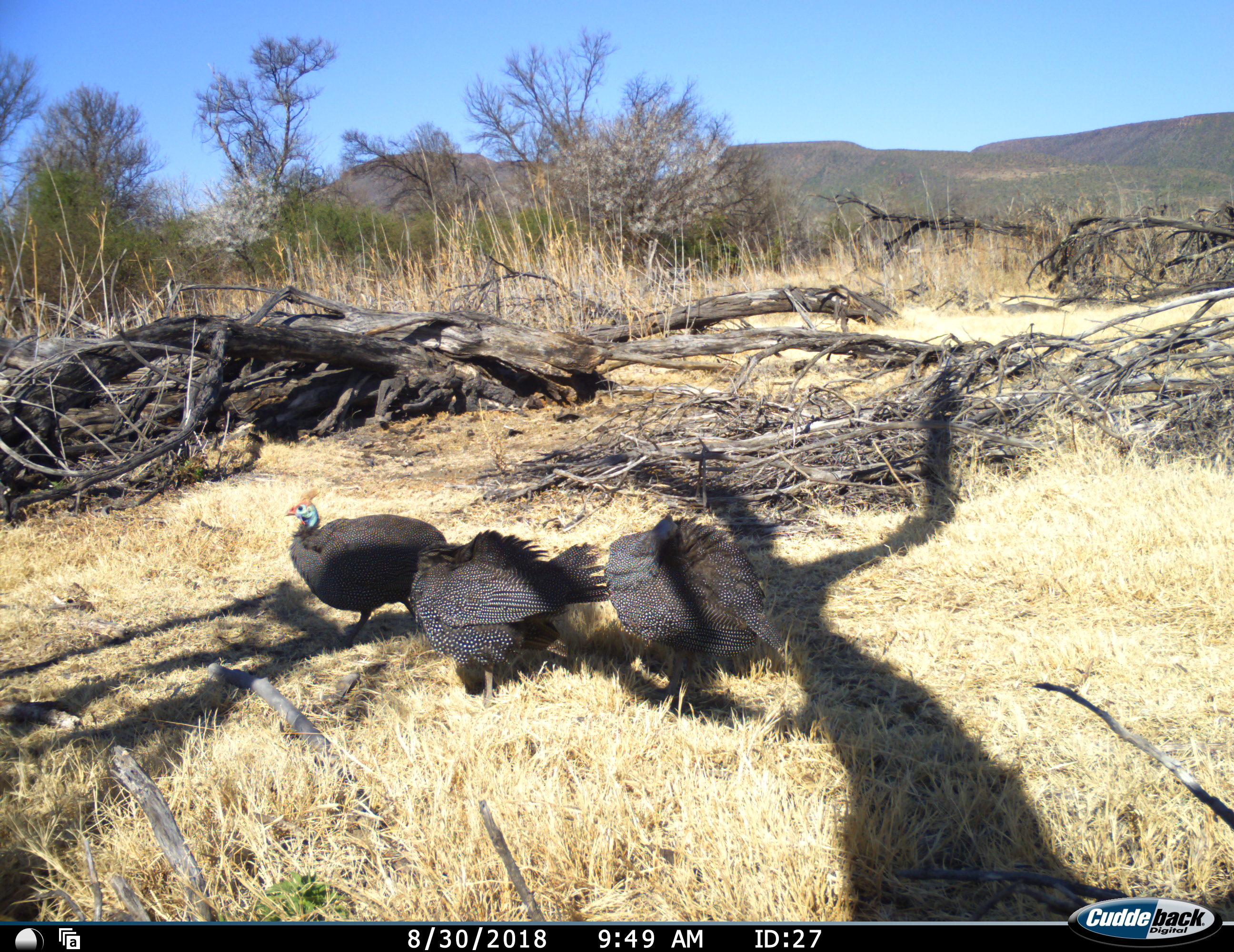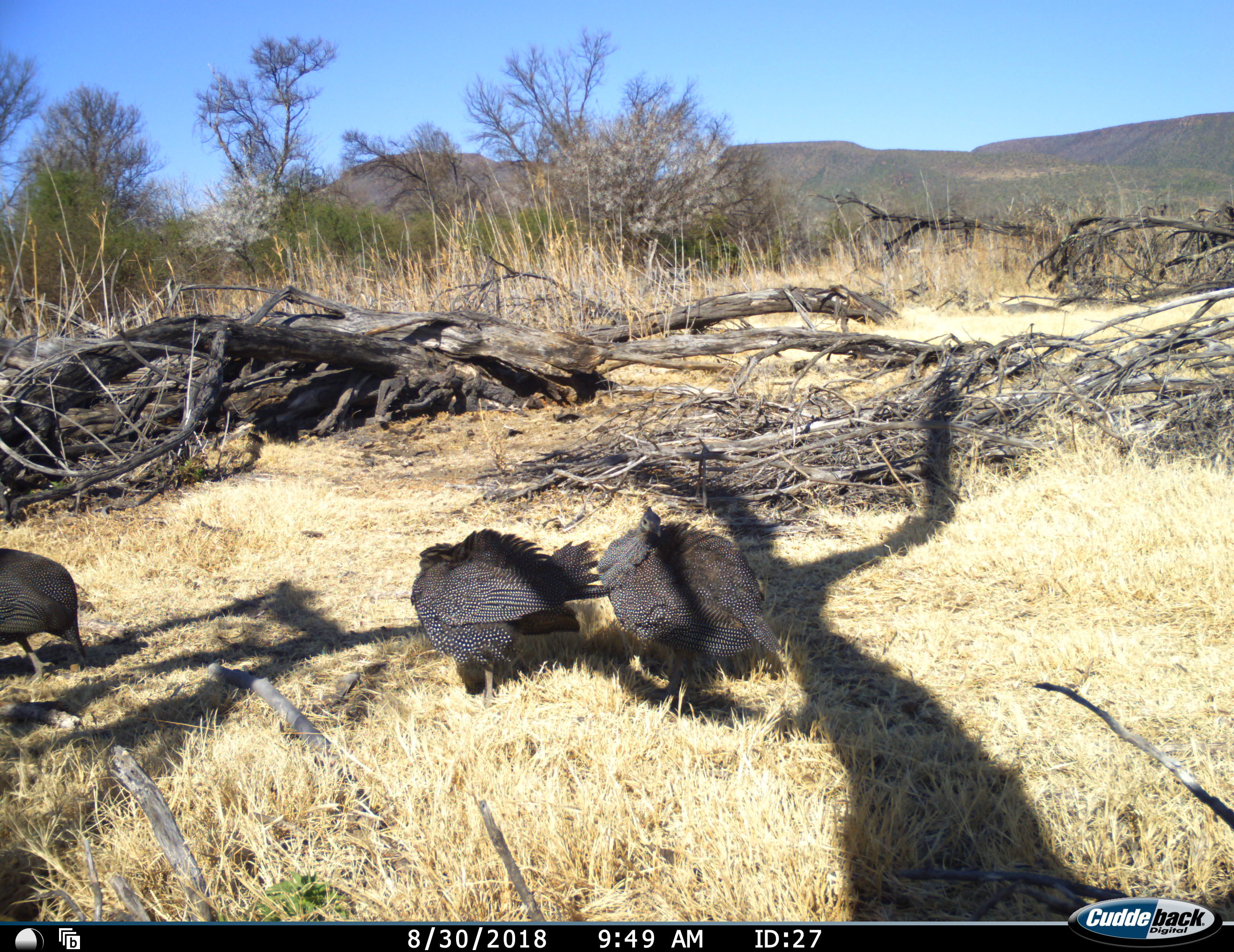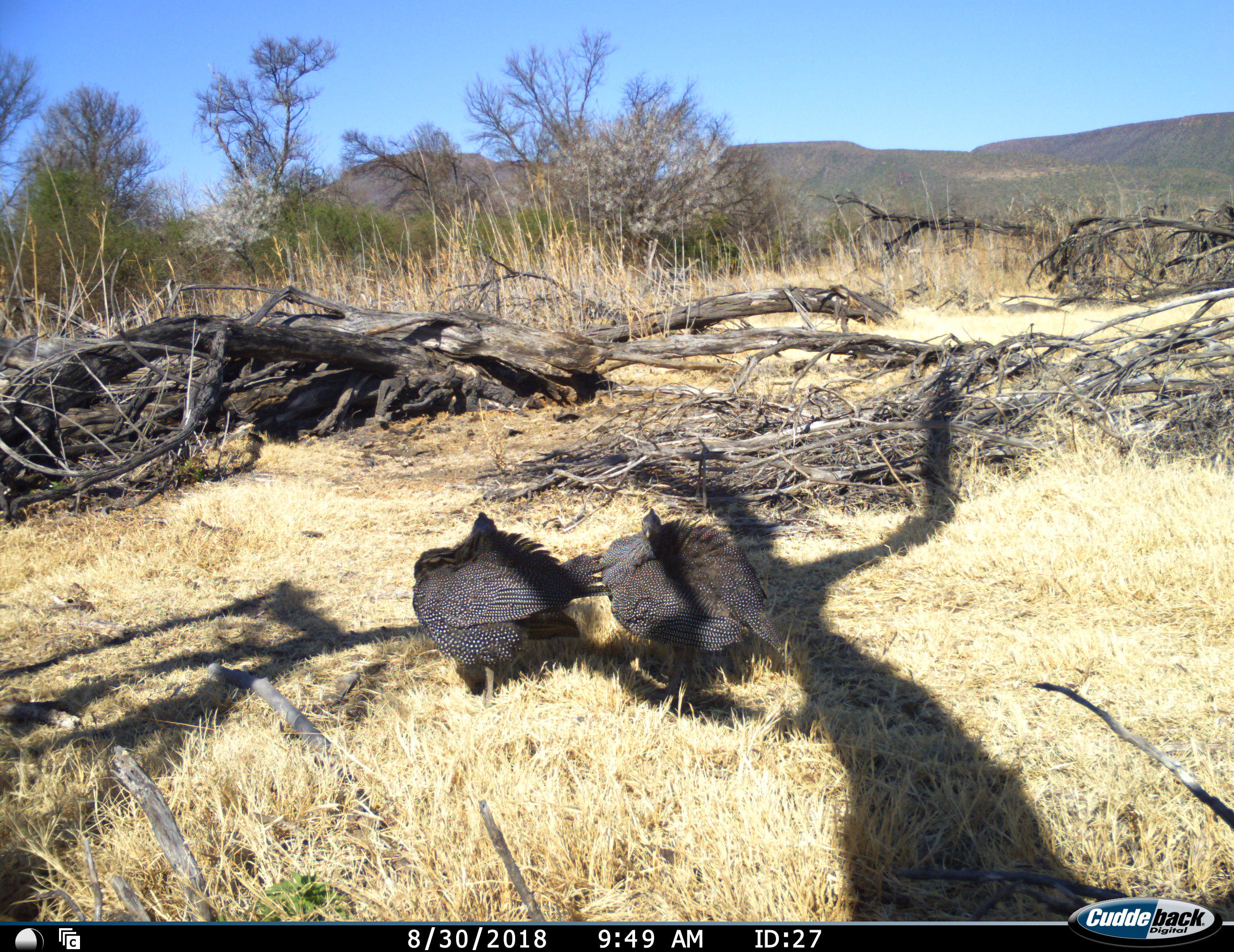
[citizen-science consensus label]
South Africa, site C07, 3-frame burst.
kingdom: Animalia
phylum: Chordata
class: Aves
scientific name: Aves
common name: bird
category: birdother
Birdother (bird) (Aves), count 3. Behavior (volunteer vote fractions): standing 78%, resting 11%, moving 78%, interacting 0%. Young present (vote fraction): 0%. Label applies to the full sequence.